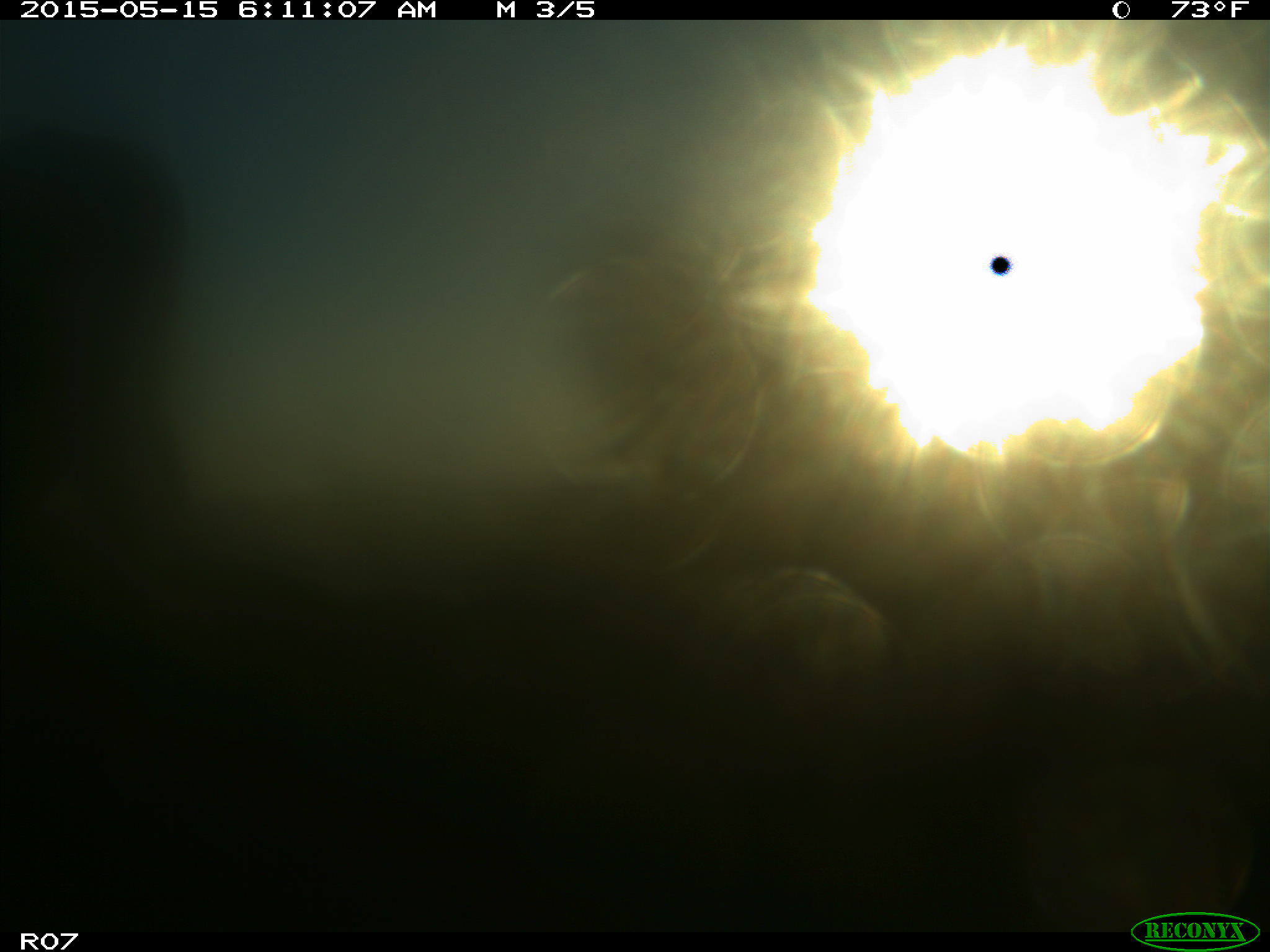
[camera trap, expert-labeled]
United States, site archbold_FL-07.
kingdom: Animalia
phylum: Chordata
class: Mammalia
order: Artiodactyla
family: Bovidae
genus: Bos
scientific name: Bos taurus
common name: domestic cow